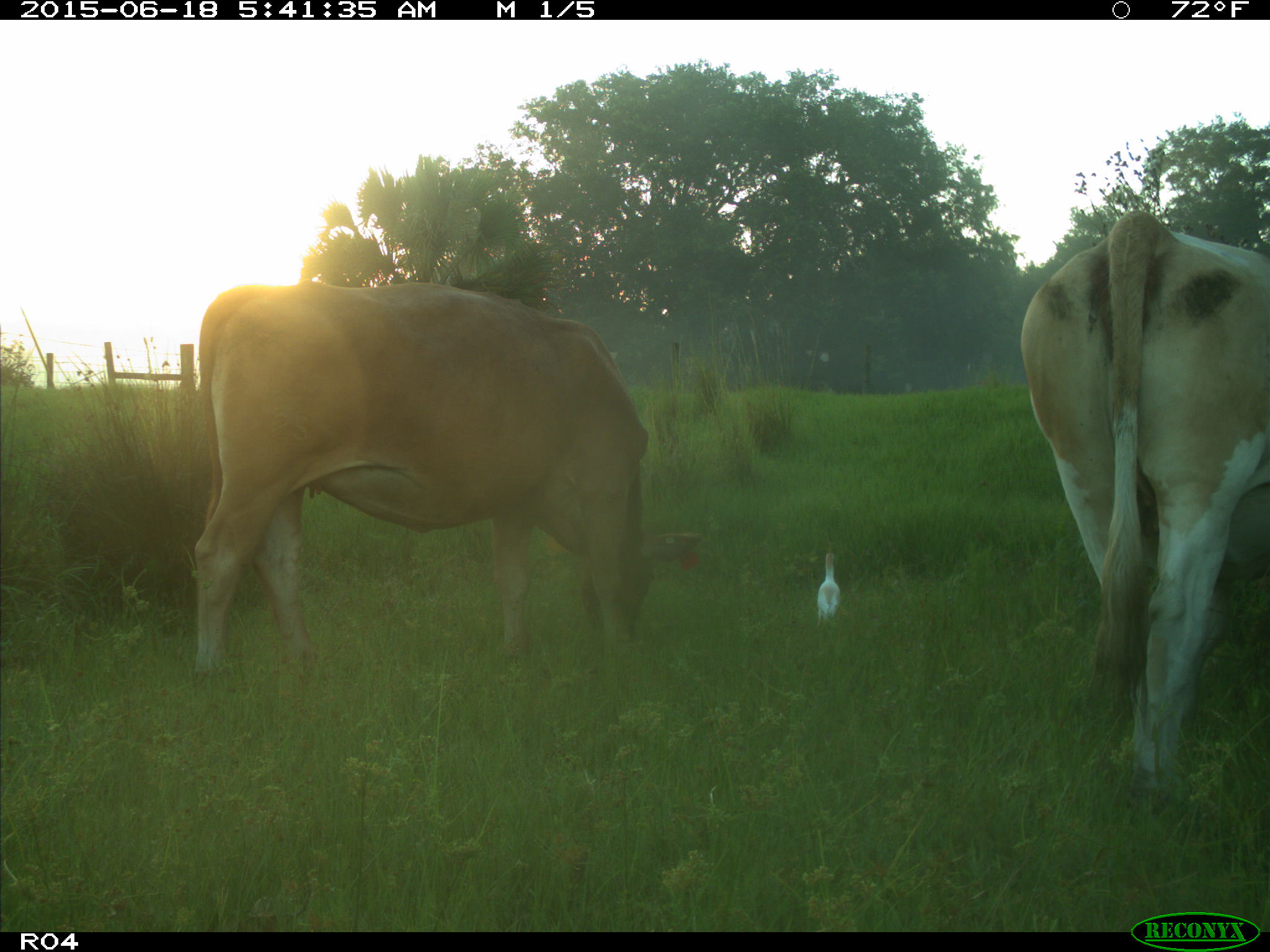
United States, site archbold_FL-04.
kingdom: Animalia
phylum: Chordata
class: Mammalia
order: Artiodactyla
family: Bovidae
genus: Bos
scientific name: Bos taurus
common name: domestic cow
Bos taurus (domestic cow).